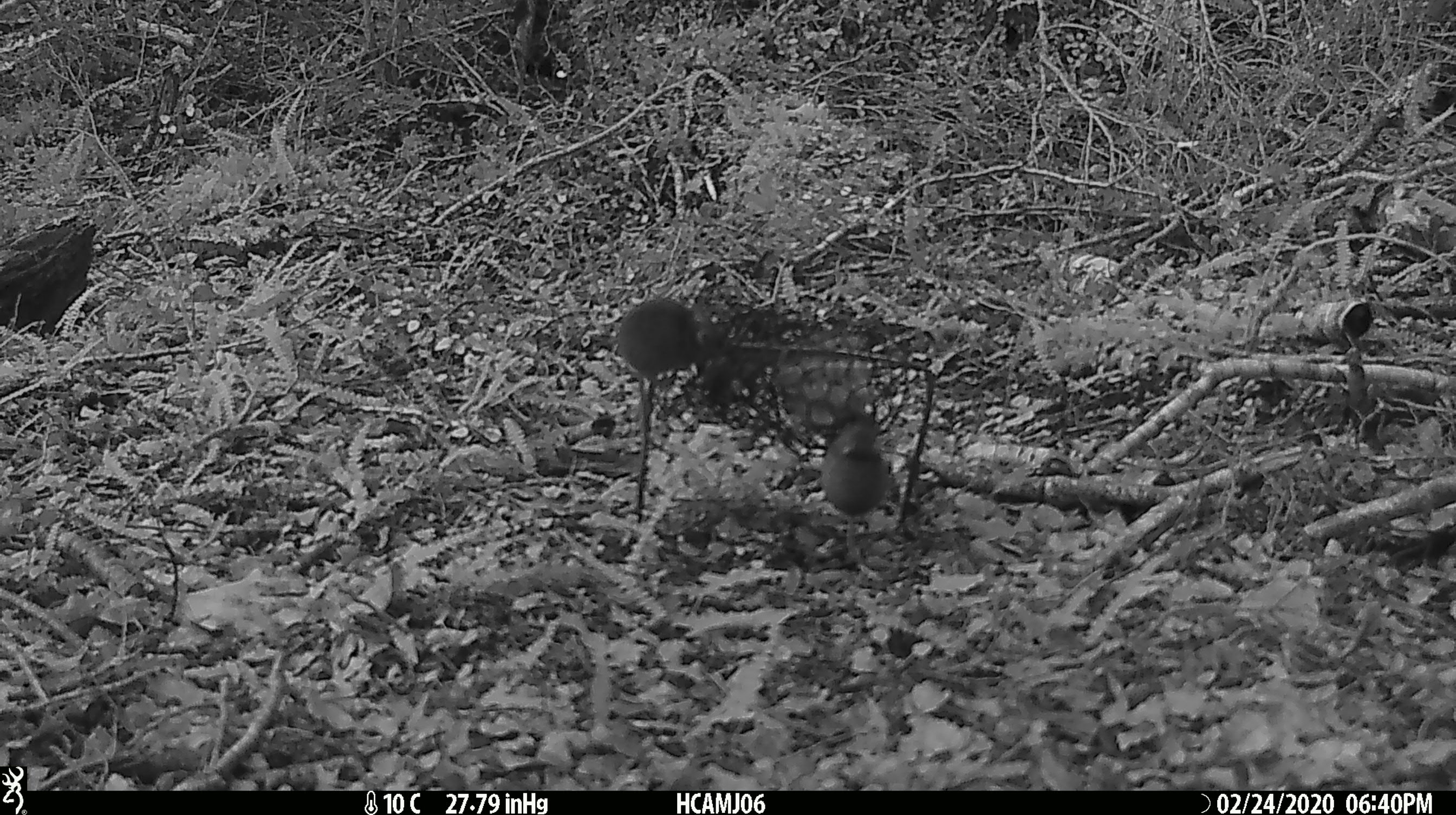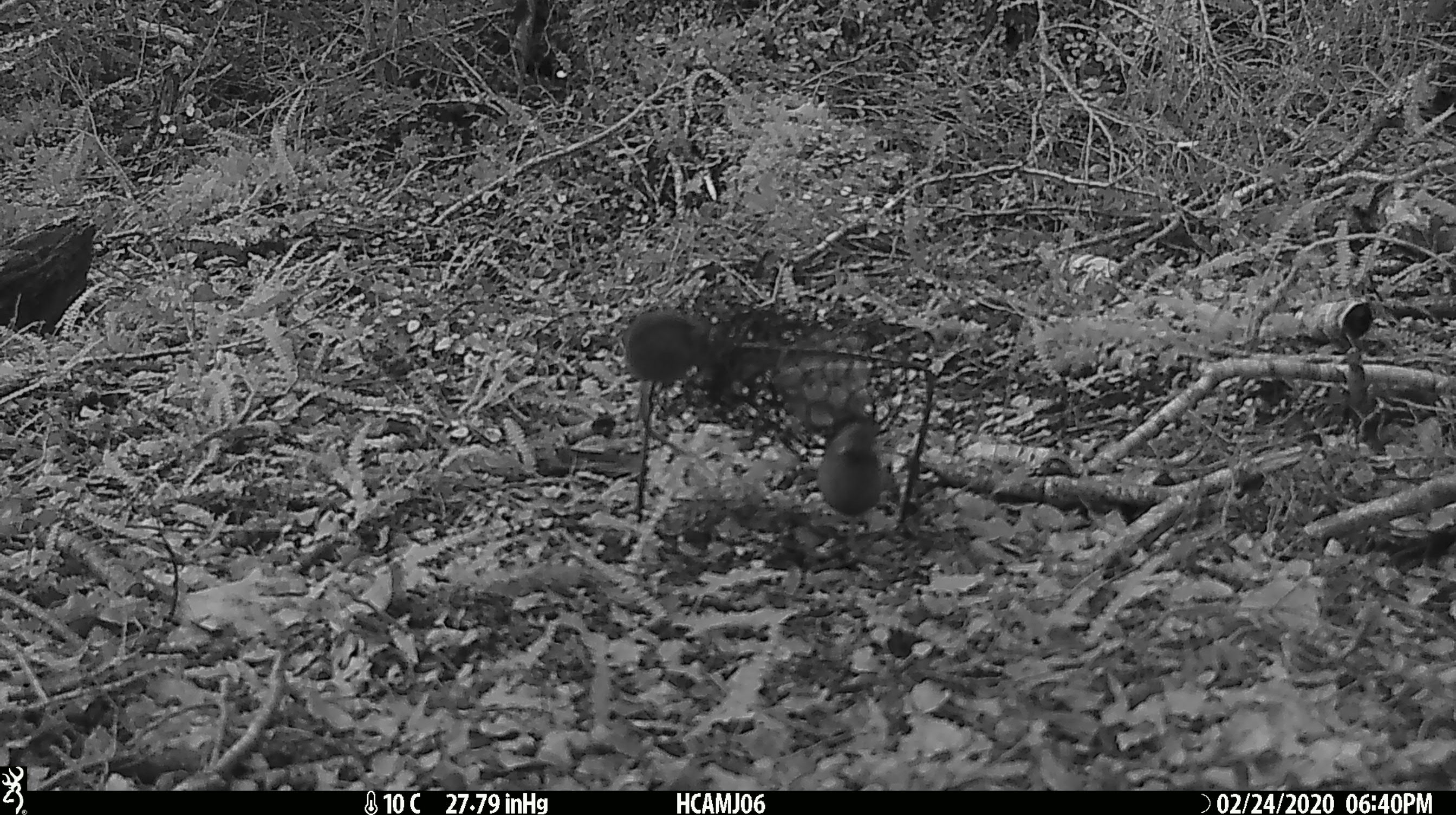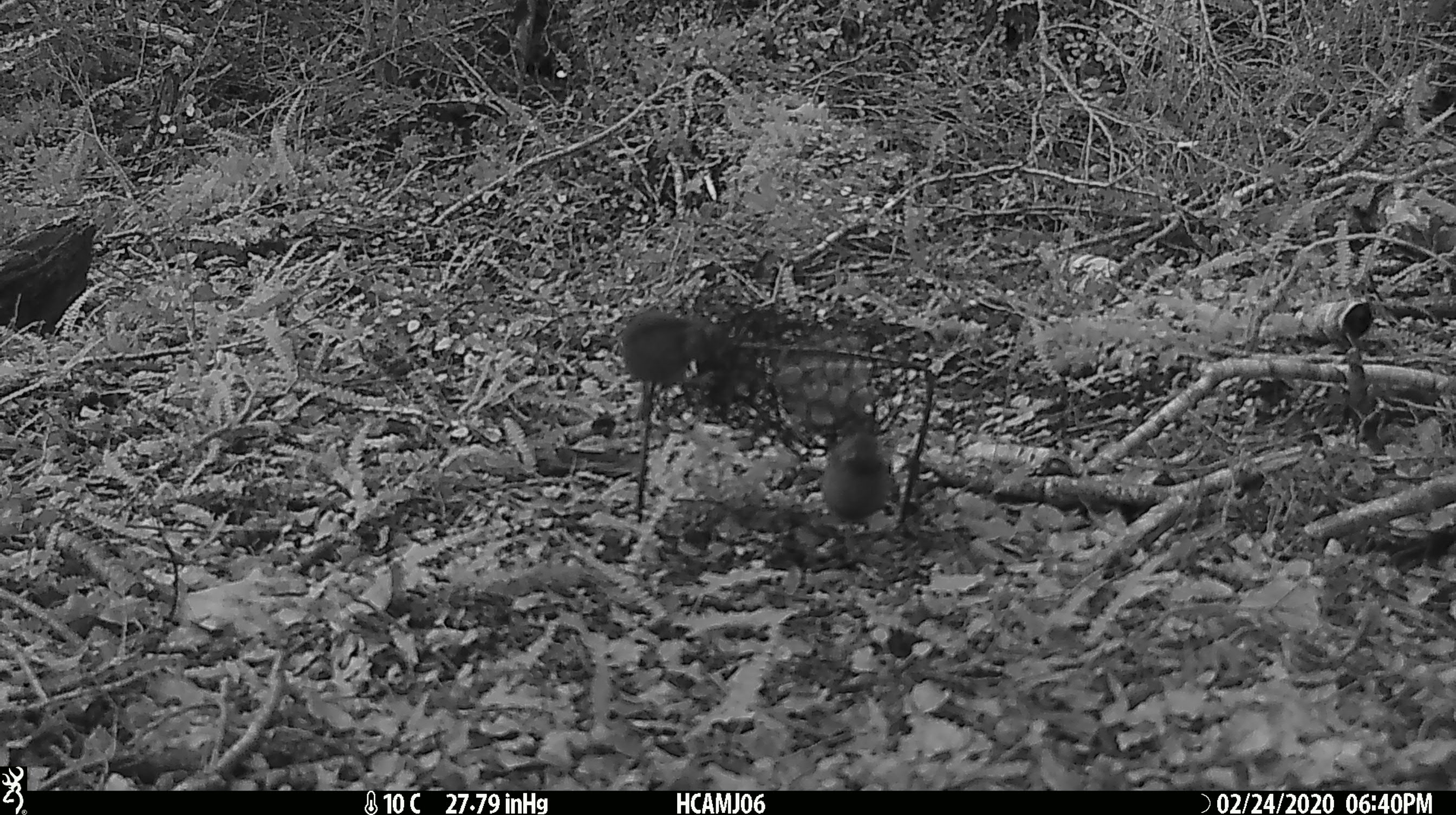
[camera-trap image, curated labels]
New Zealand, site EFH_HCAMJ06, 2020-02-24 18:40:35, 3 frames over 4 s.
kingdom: Animalia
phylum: Chordata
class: Mammalia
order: Rodentia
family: Muridae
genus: Mus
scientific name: Mus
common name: mouse